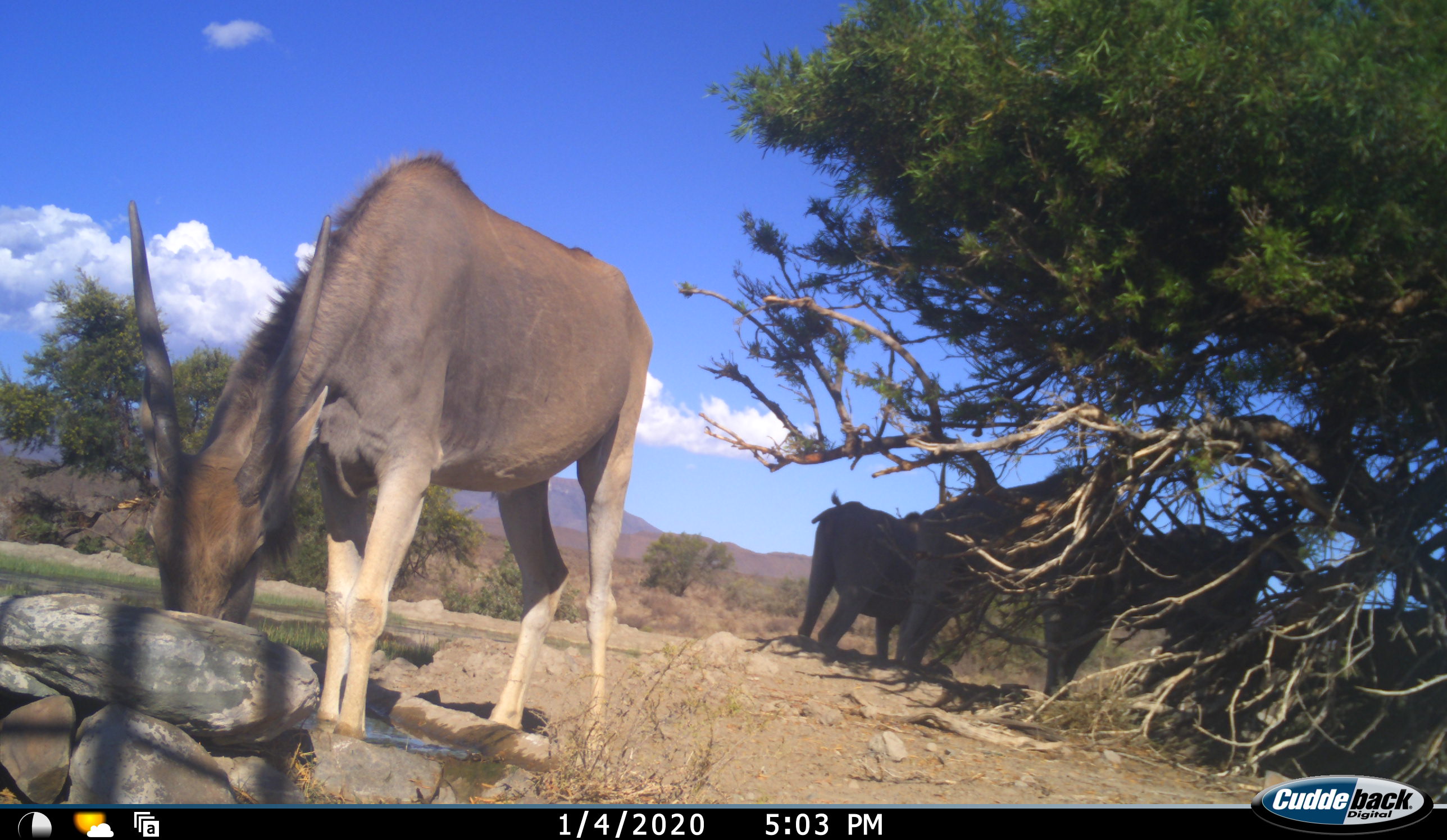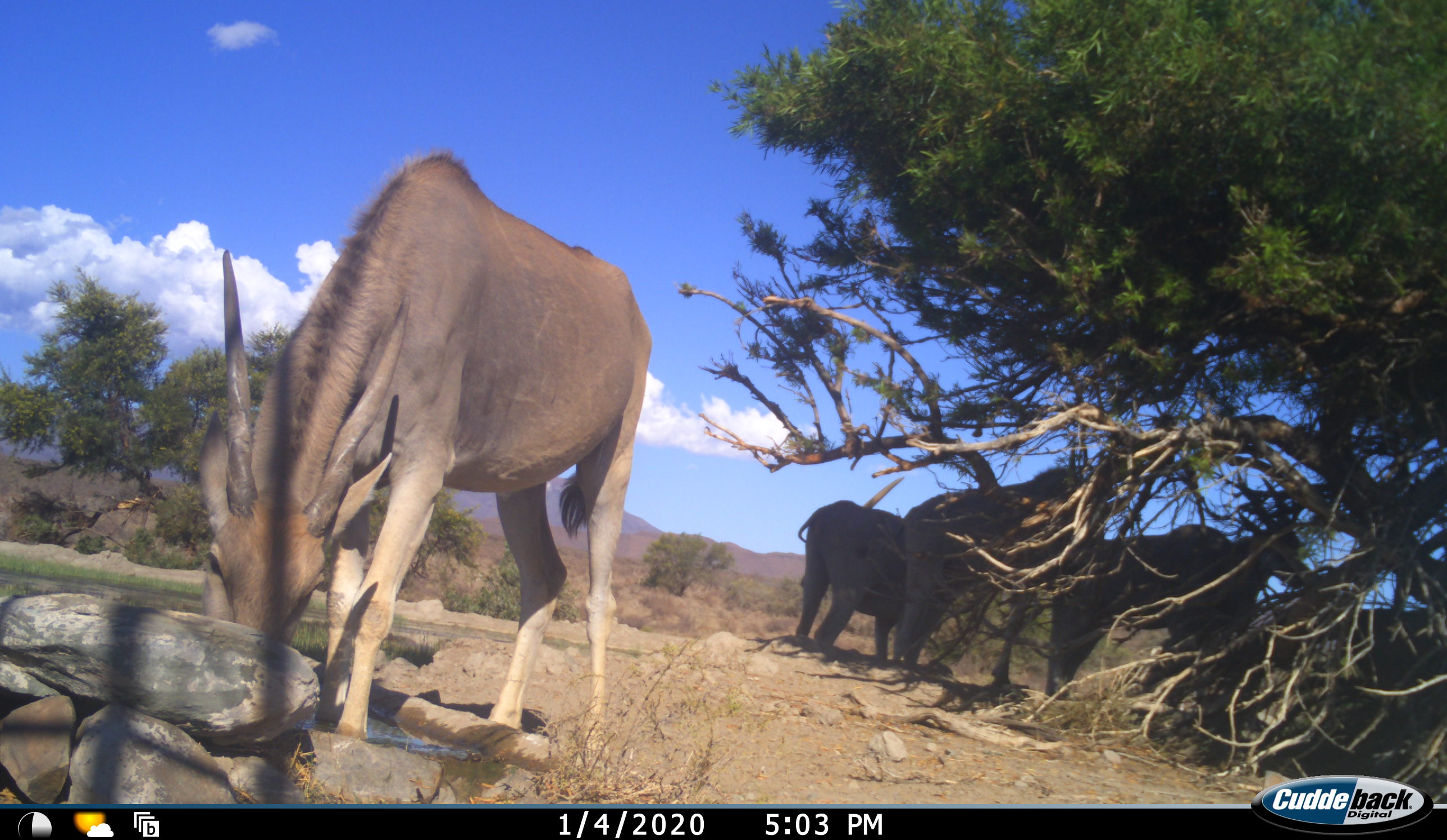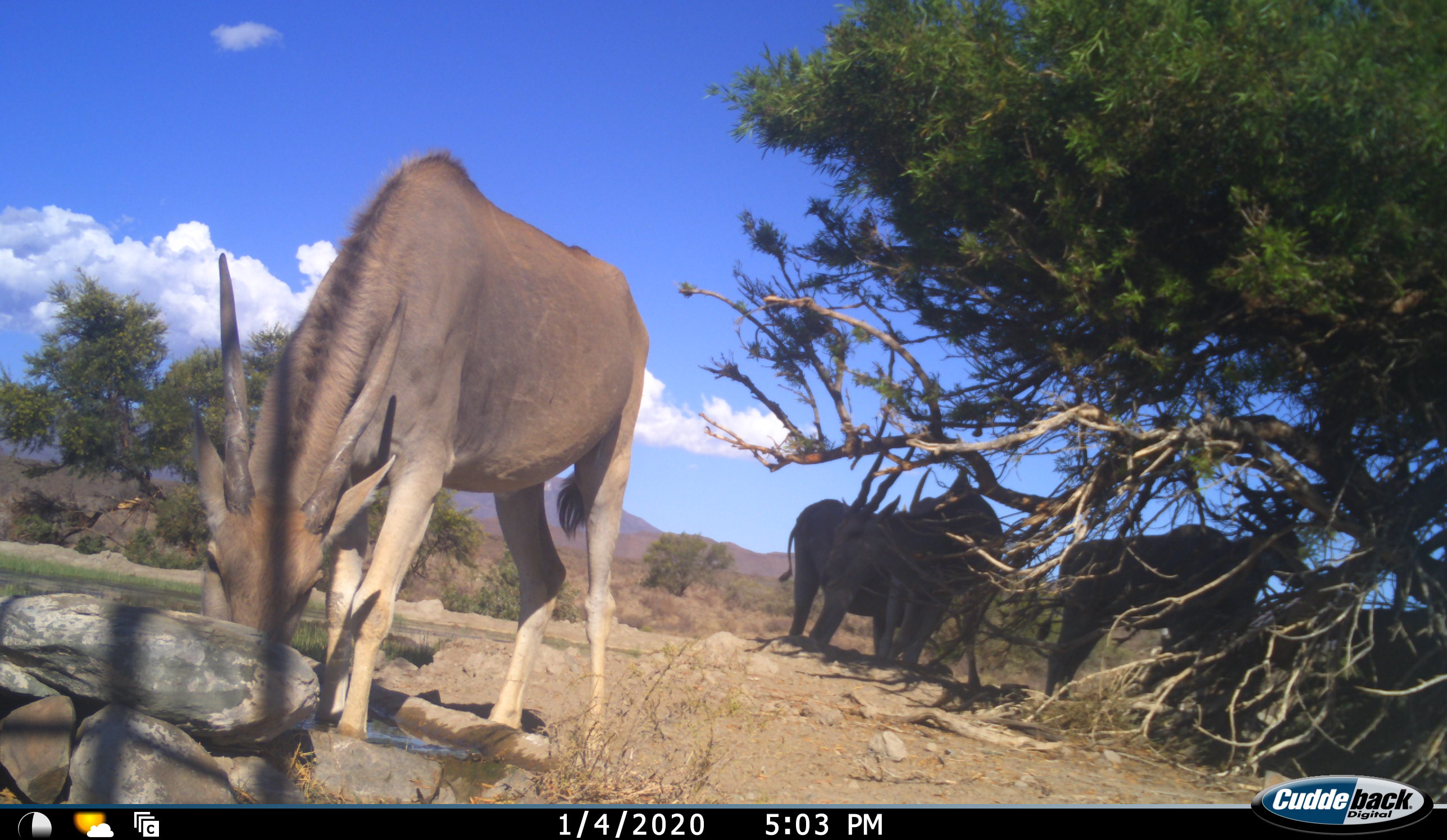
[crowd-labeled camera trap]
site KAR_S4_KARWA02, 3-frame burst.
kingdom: Animalia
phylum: Chordata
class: Mammalia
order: Artiodactyla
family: Bovidae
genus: Tragelaphus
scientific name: Tragelaphus oryx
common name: eland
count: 4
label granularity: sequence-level